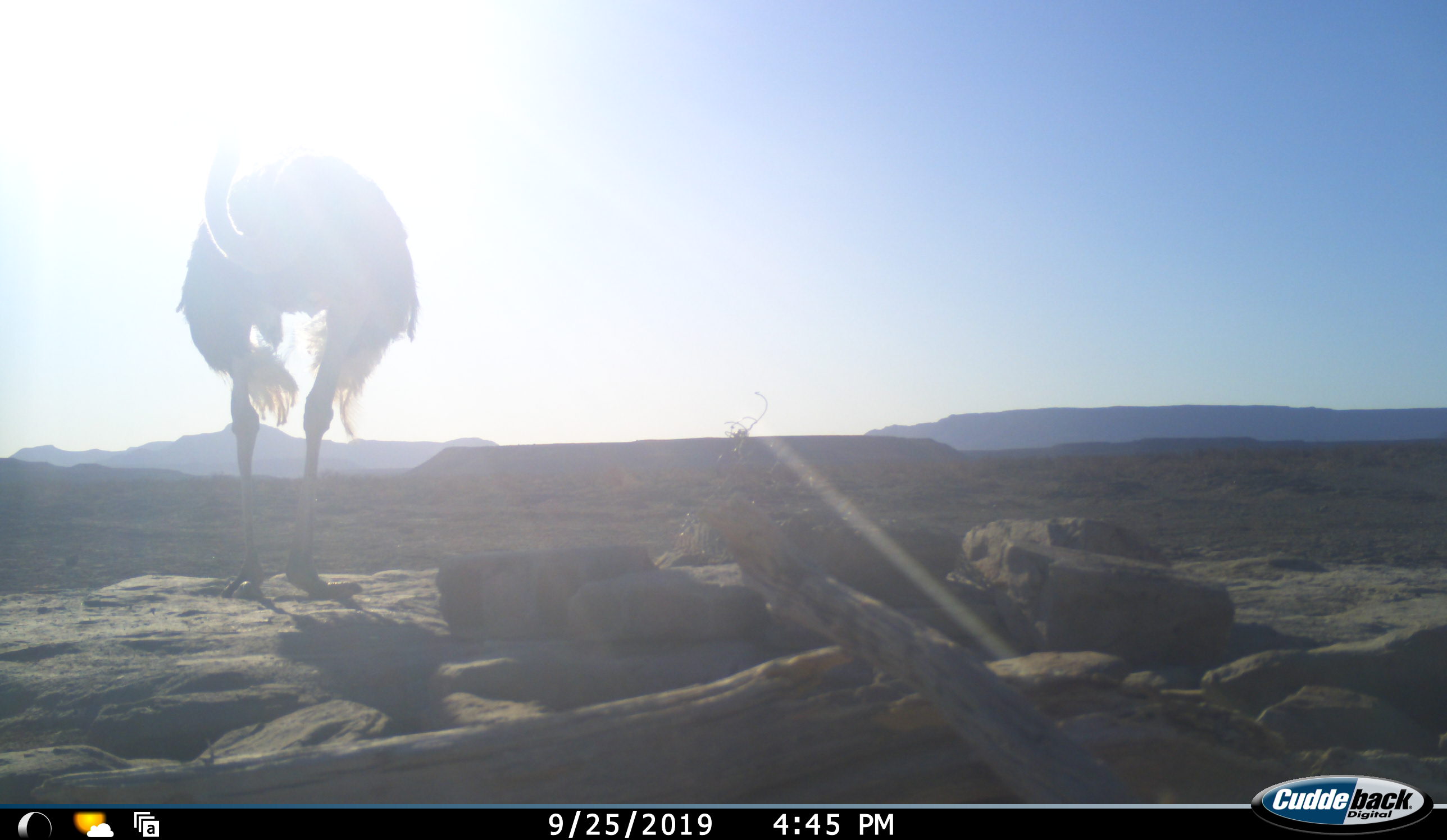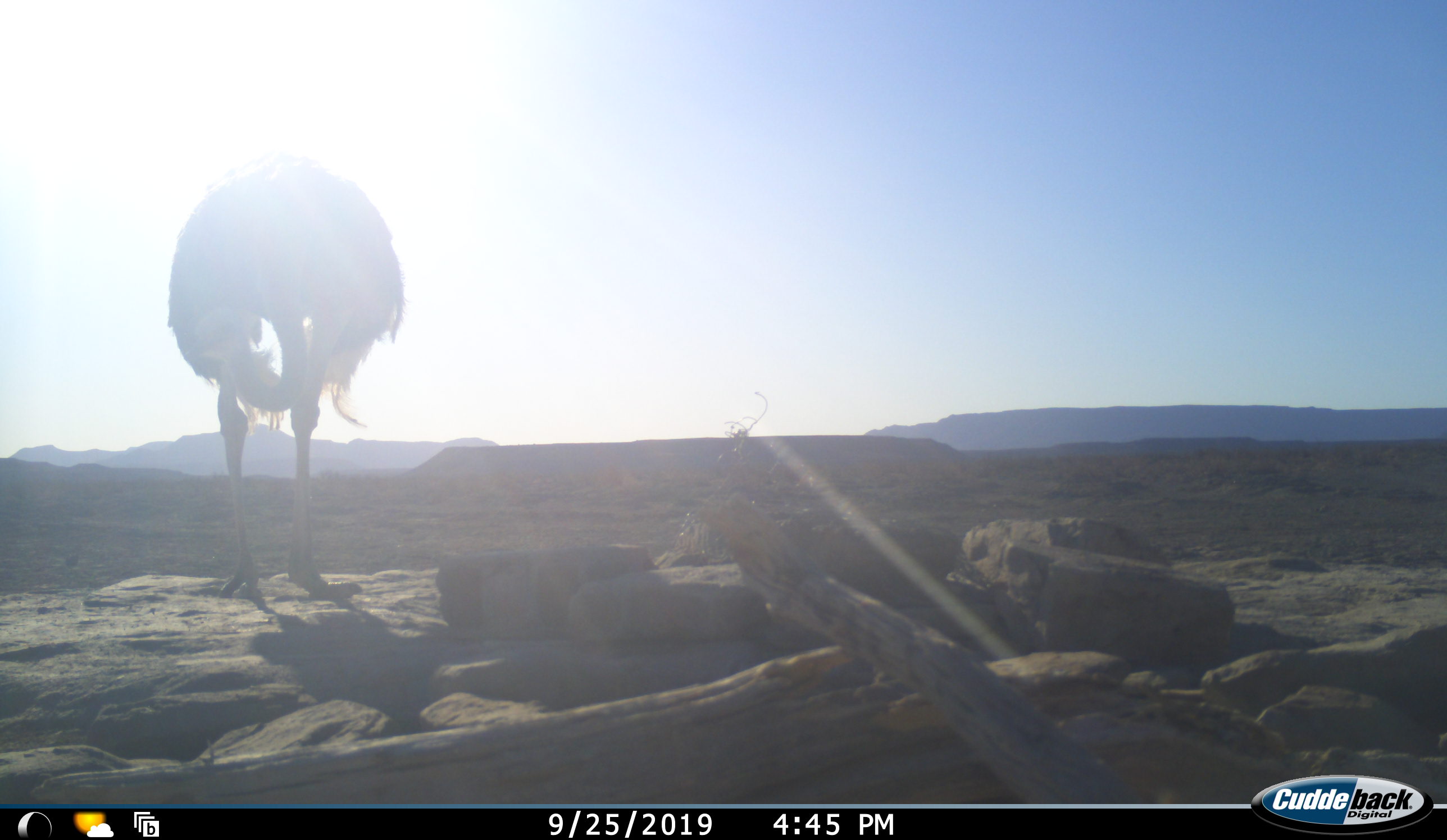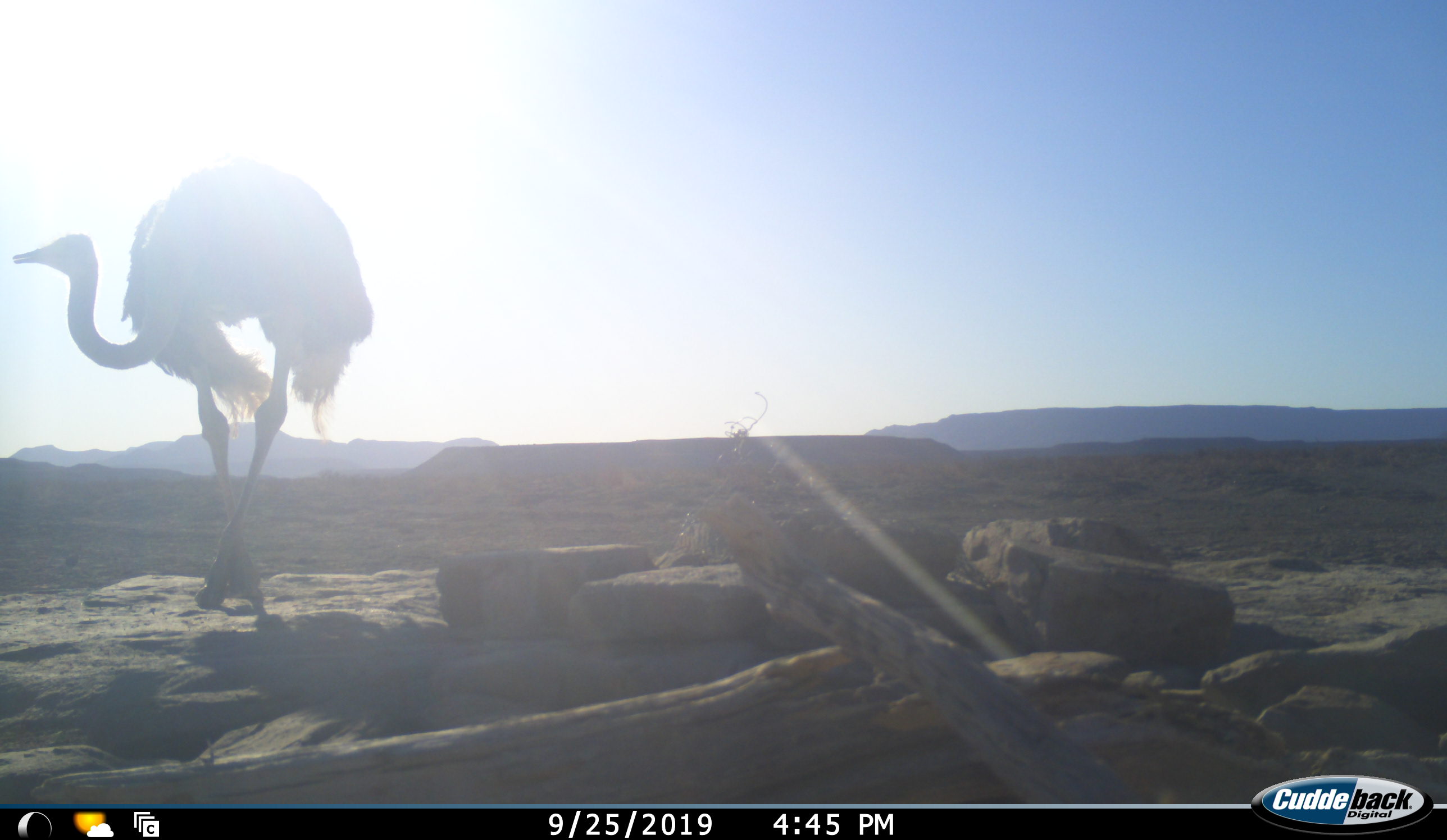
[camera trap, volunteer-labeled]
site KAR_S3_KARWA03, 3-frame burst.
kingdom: Animalia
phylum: Chordata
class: Aves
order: Struthioniformes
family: Struthionidae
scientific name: Struthionidae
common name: ostrich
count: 1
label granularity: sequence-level